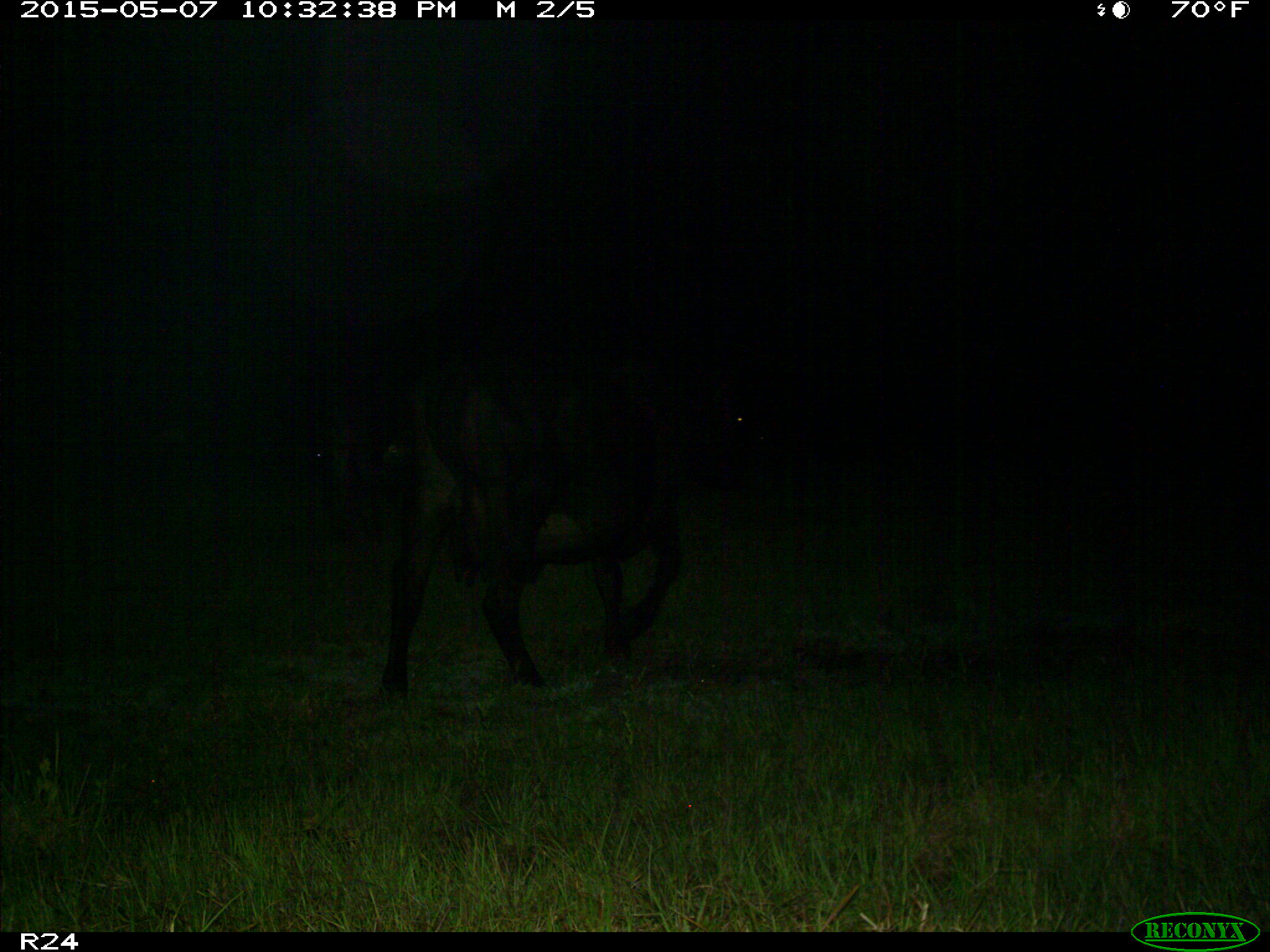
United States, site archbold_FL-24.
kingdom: Animalia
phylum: Chordata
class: Mammalia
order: Artiodactyla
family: Bovidae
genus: Bos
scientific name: Bos taurus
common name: domestic cow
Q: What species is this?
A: Bos taurus (domestic cow).